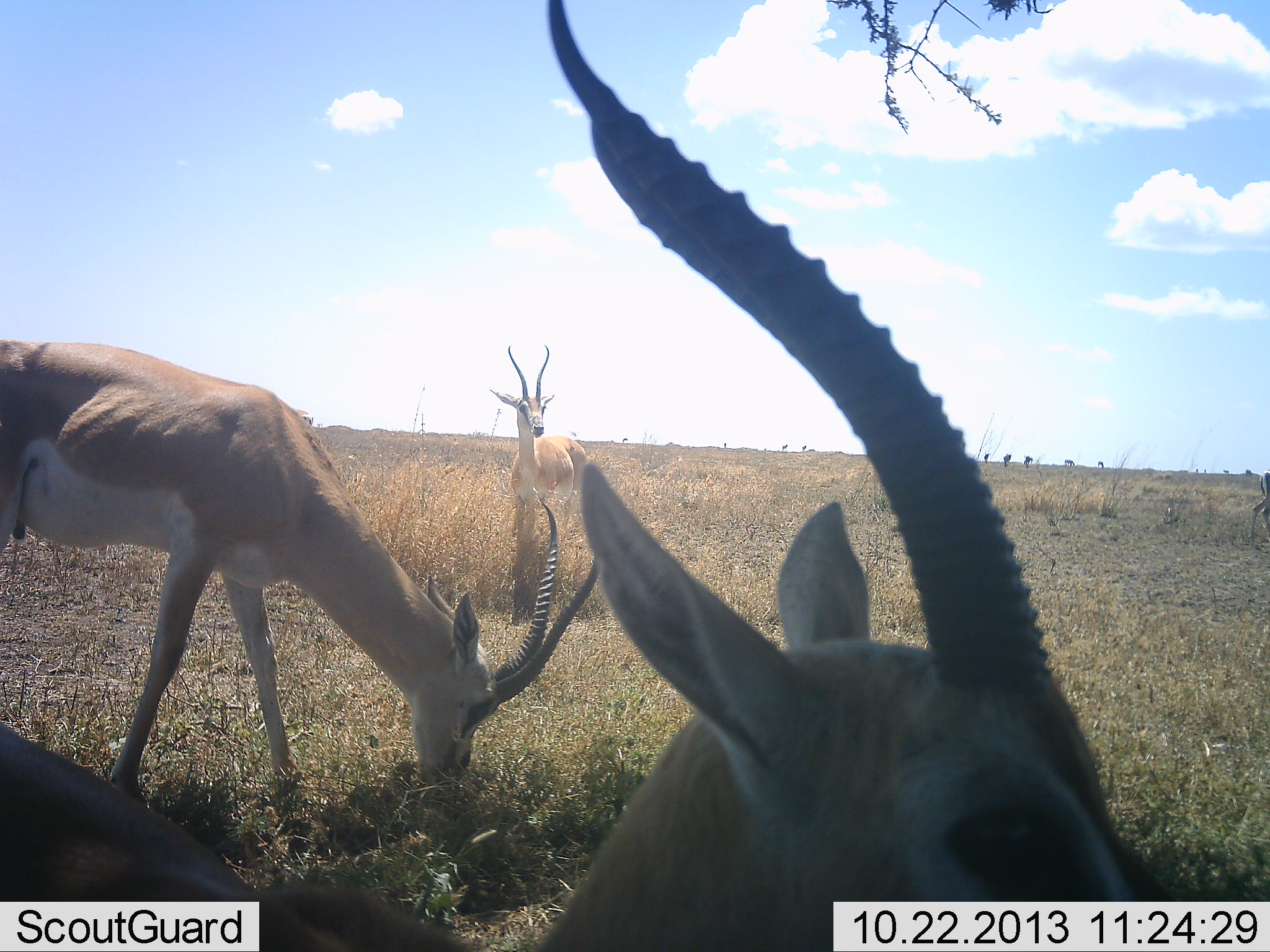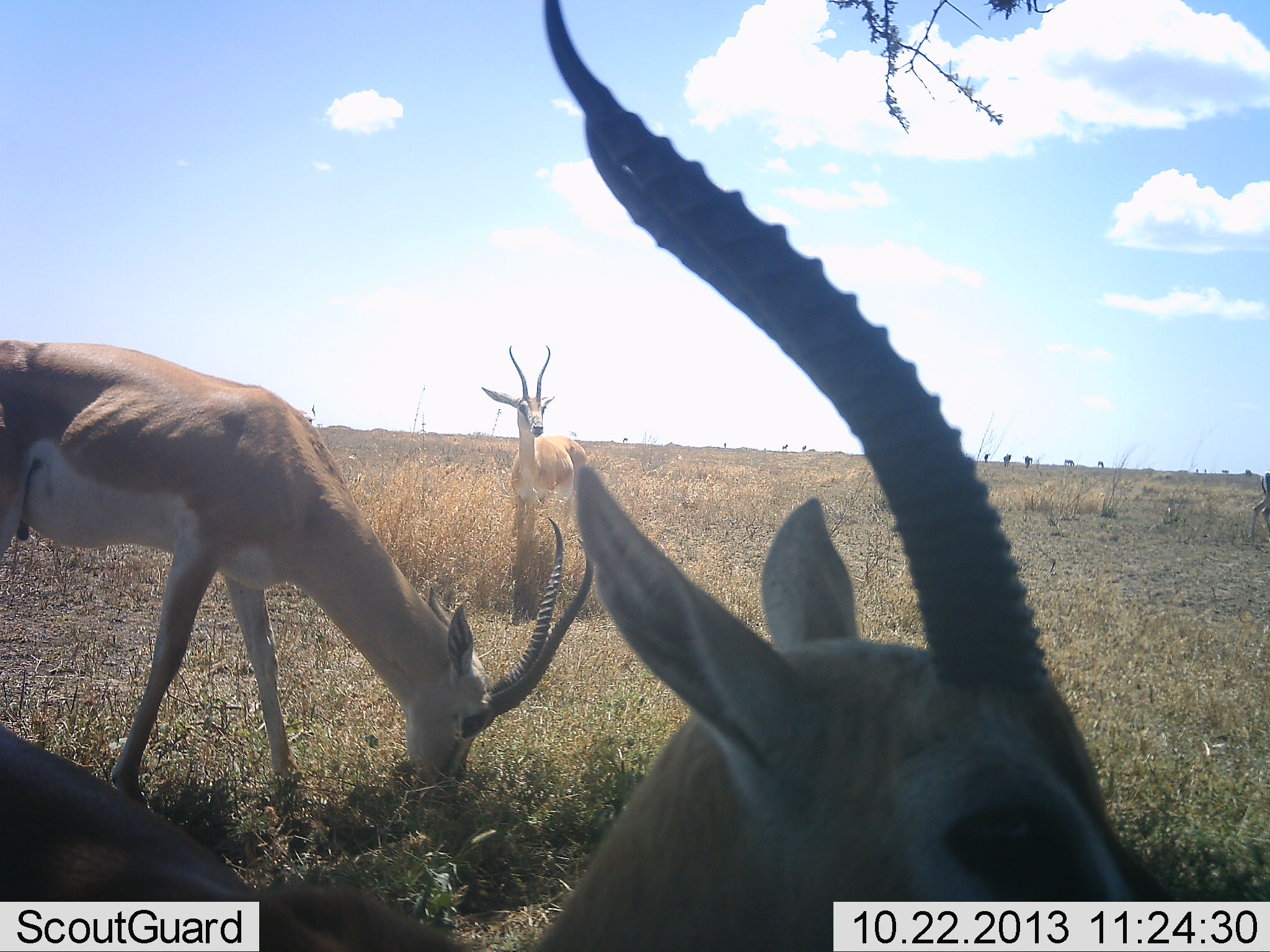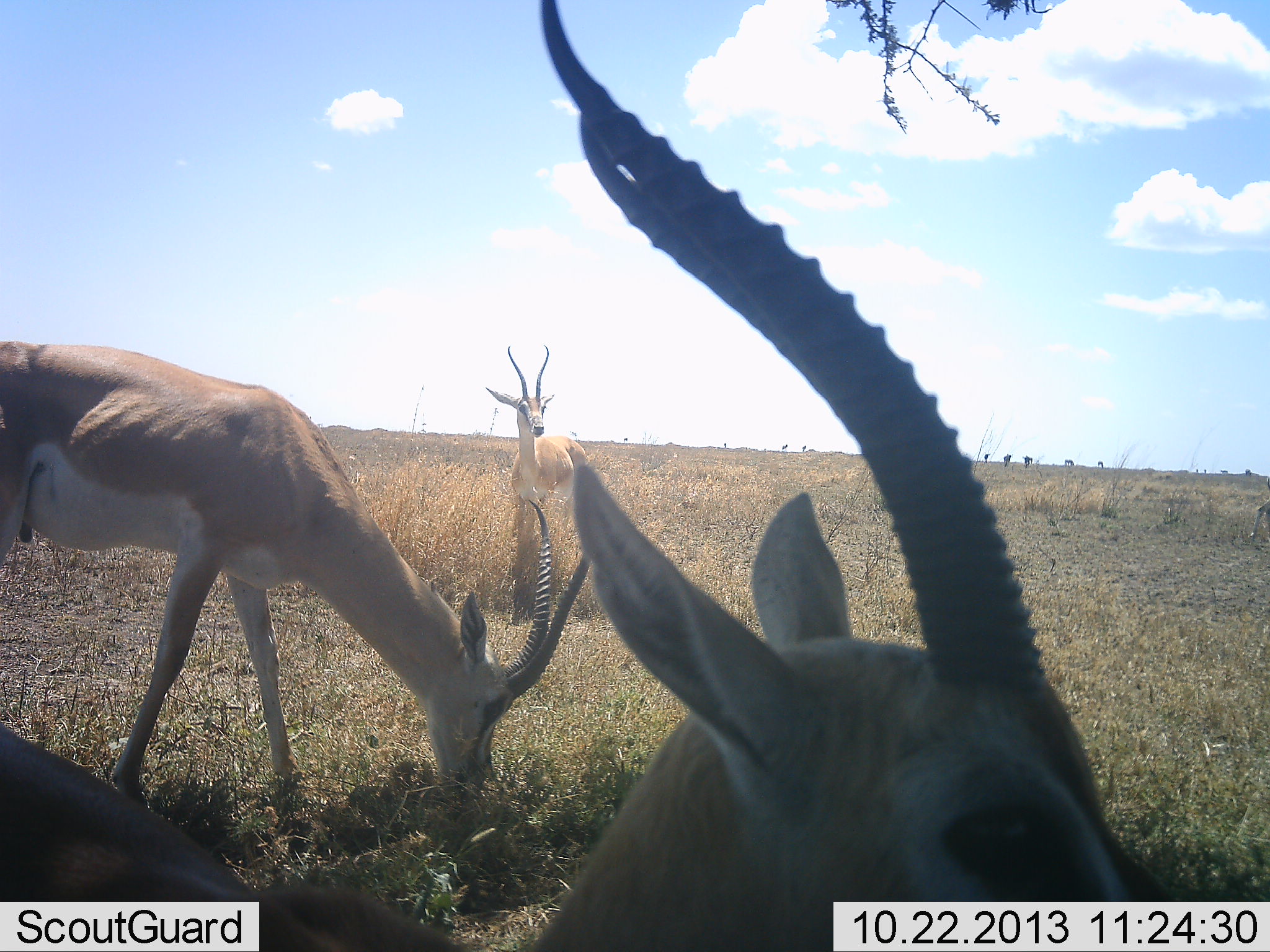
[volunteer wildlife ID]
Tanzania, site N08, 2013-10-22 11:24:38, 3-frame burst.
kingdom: Animalia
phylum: Chordata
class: Mammalia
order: Artiodactyla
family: Bovidae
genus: Nanger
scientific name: Nanger granti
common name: grant's gazelle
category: gazellegrants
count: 4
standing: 100%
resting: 10%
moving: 0%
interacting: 0%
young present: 0%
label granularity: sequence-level